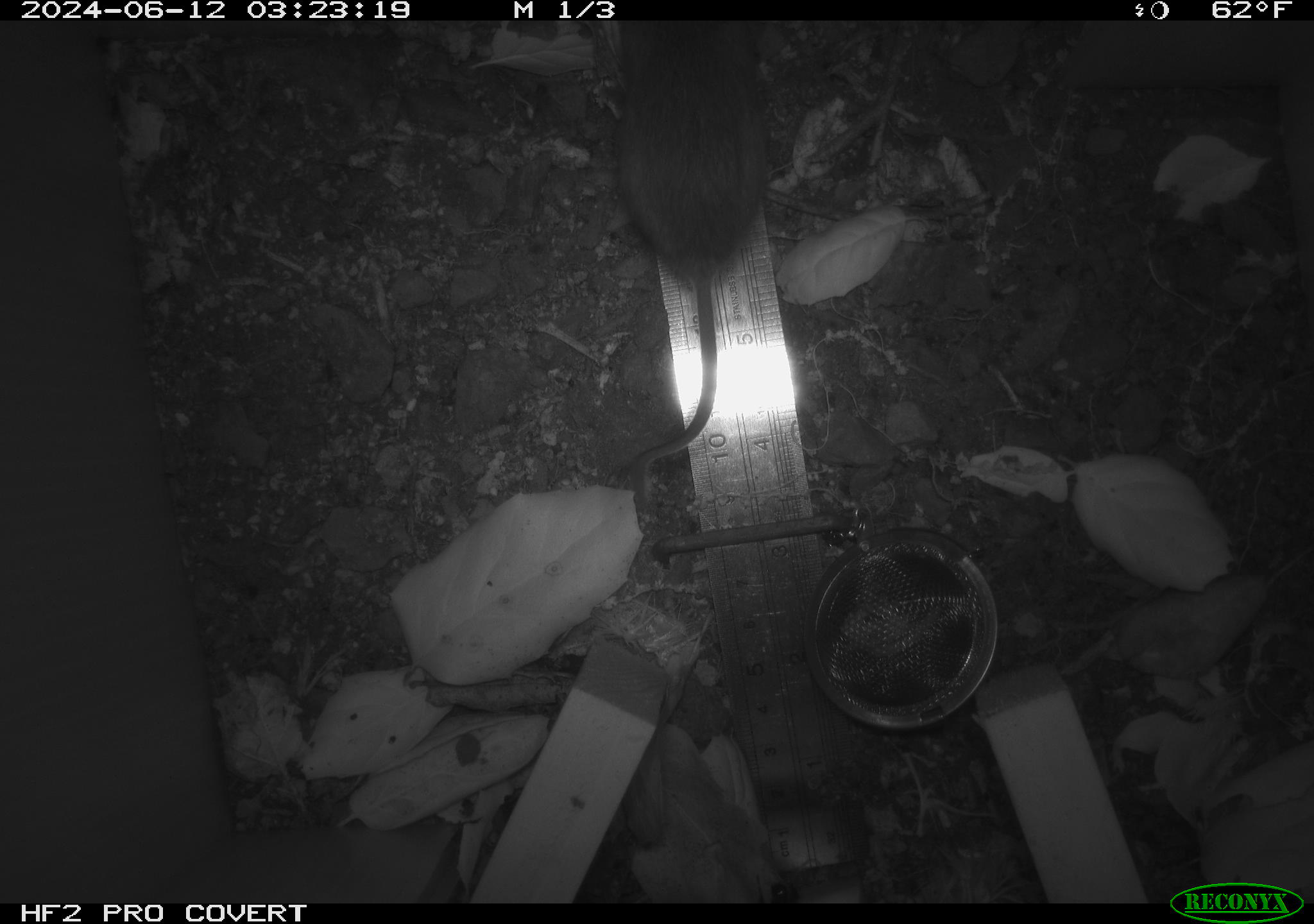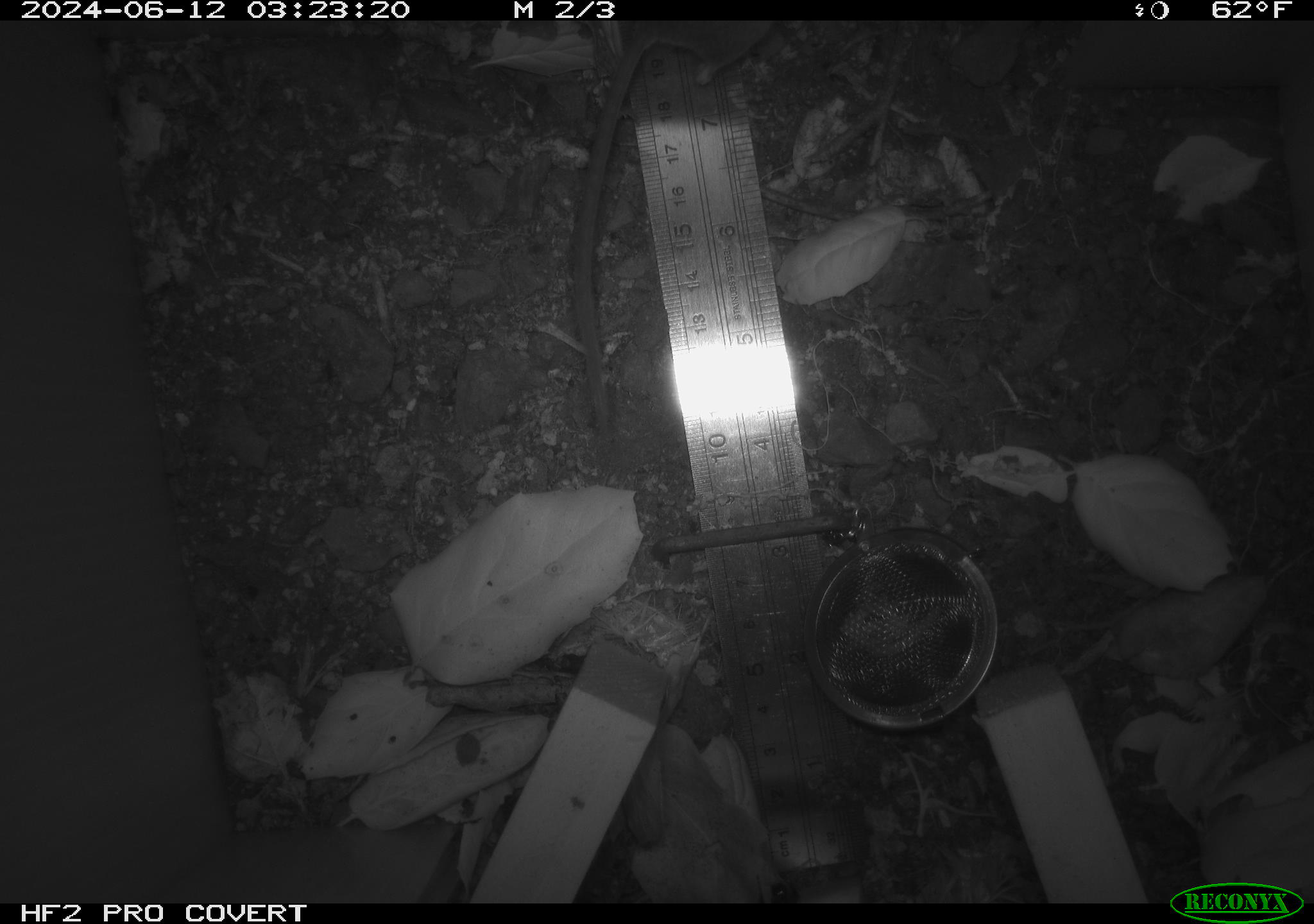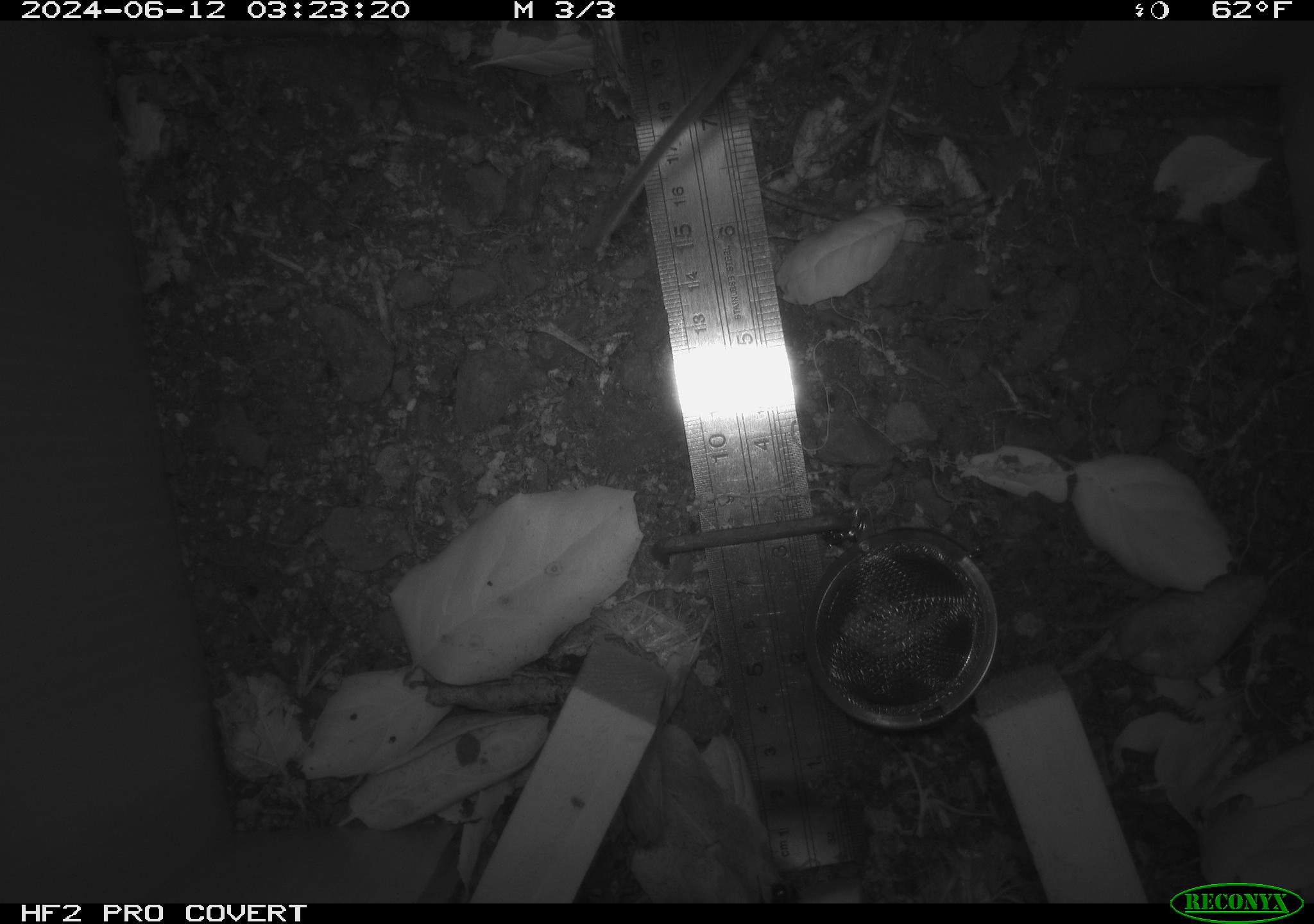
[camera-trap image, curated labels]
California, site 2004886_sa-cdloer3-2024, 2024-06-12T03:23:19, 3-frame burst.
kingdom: Animalia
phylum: Chordata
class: Mammalia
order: Rodentia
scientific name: Rodentia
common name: rodent